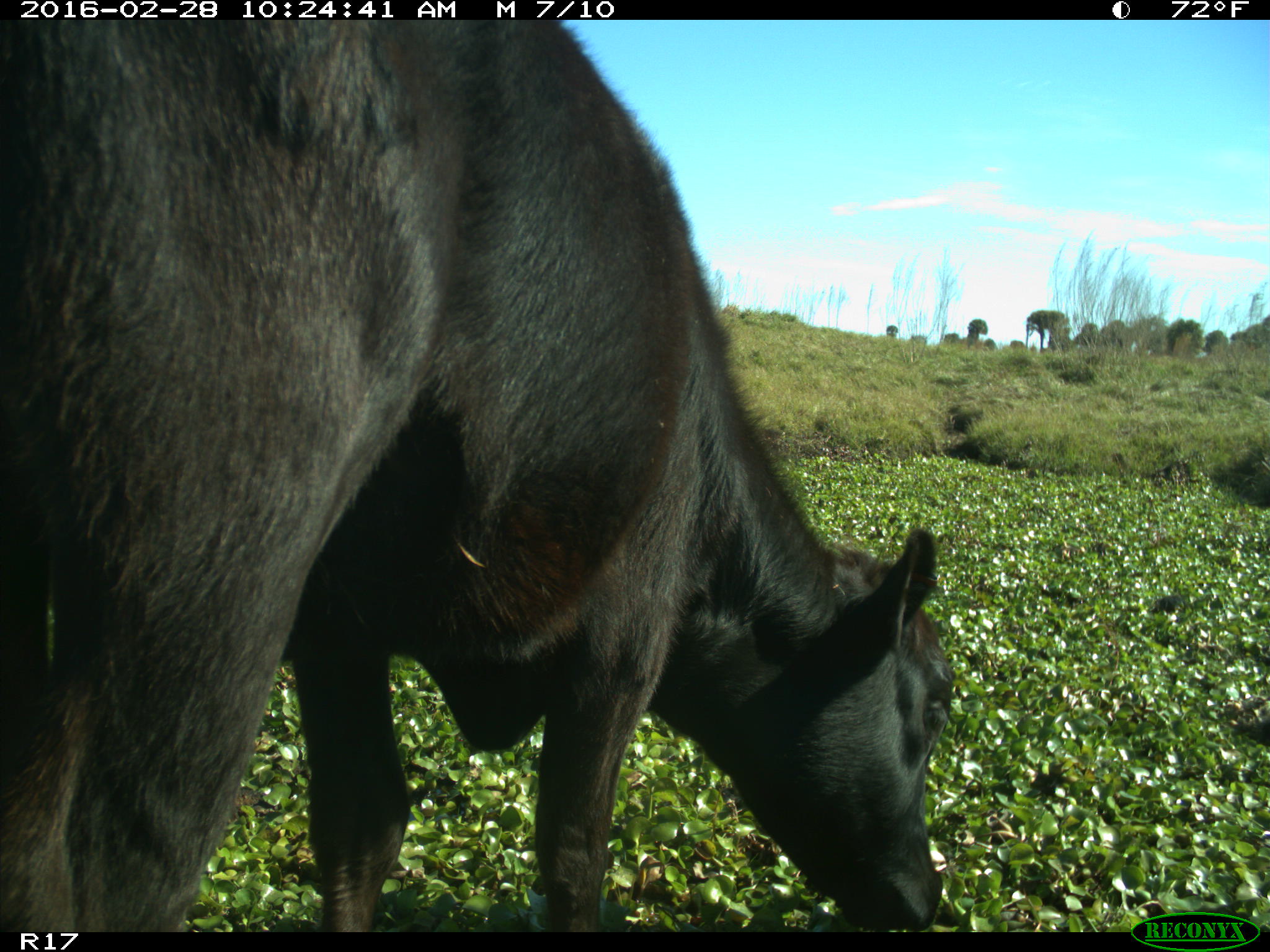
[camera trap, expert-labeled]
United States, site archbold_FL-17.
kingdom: Animalia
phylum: Chordata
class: Mammalia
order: Artiodactyla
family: Bovidae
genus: Bos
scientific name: Bos taurus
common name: domestic cow